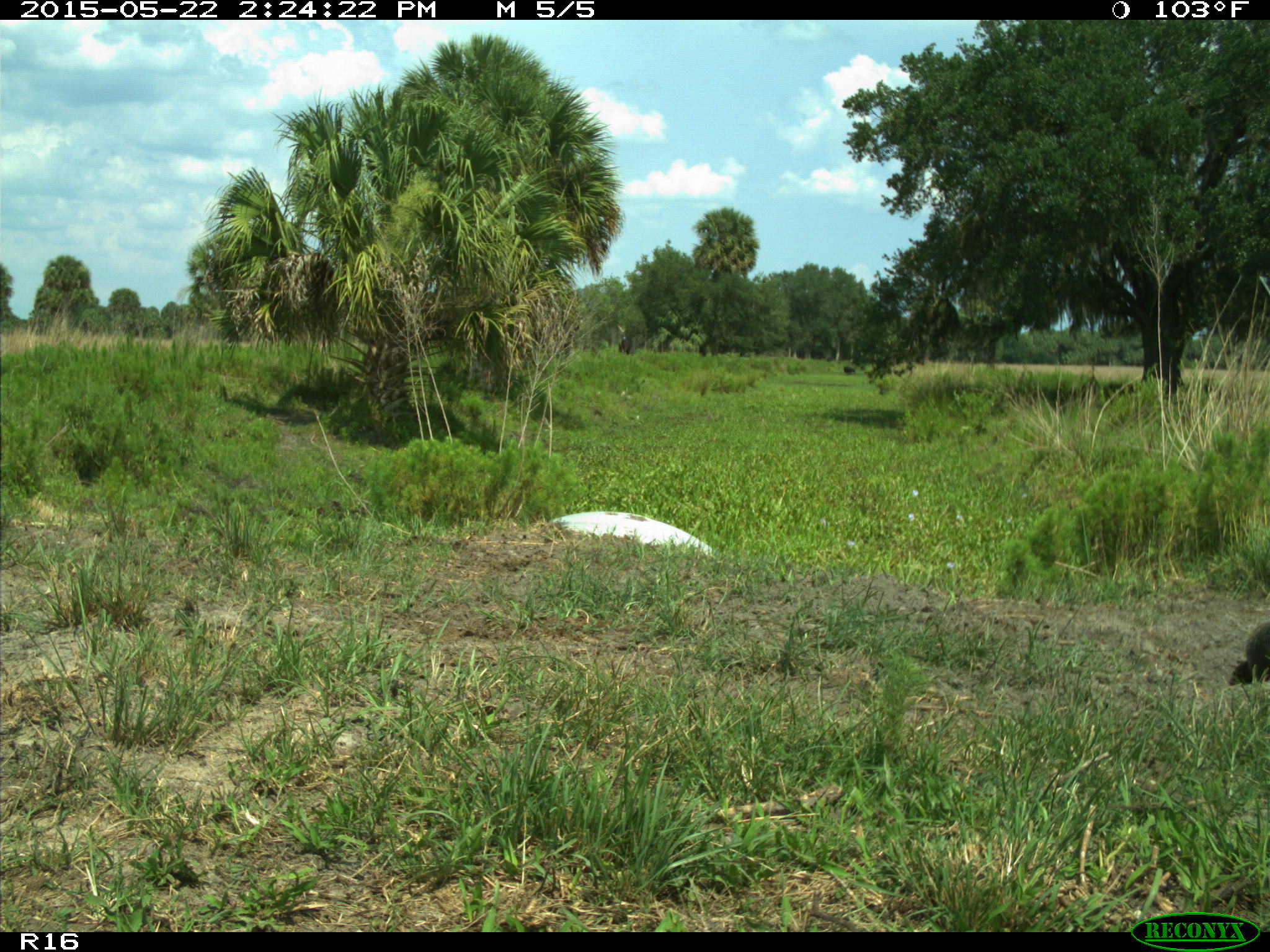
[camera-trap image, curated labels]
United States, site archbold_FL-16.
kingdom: Animalia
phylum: Chordata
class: Mammalia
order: Artiodactyla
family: Bovidae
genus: Bos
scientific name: Bos taurus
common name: domestic cow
Bos taurus (domestic cow).